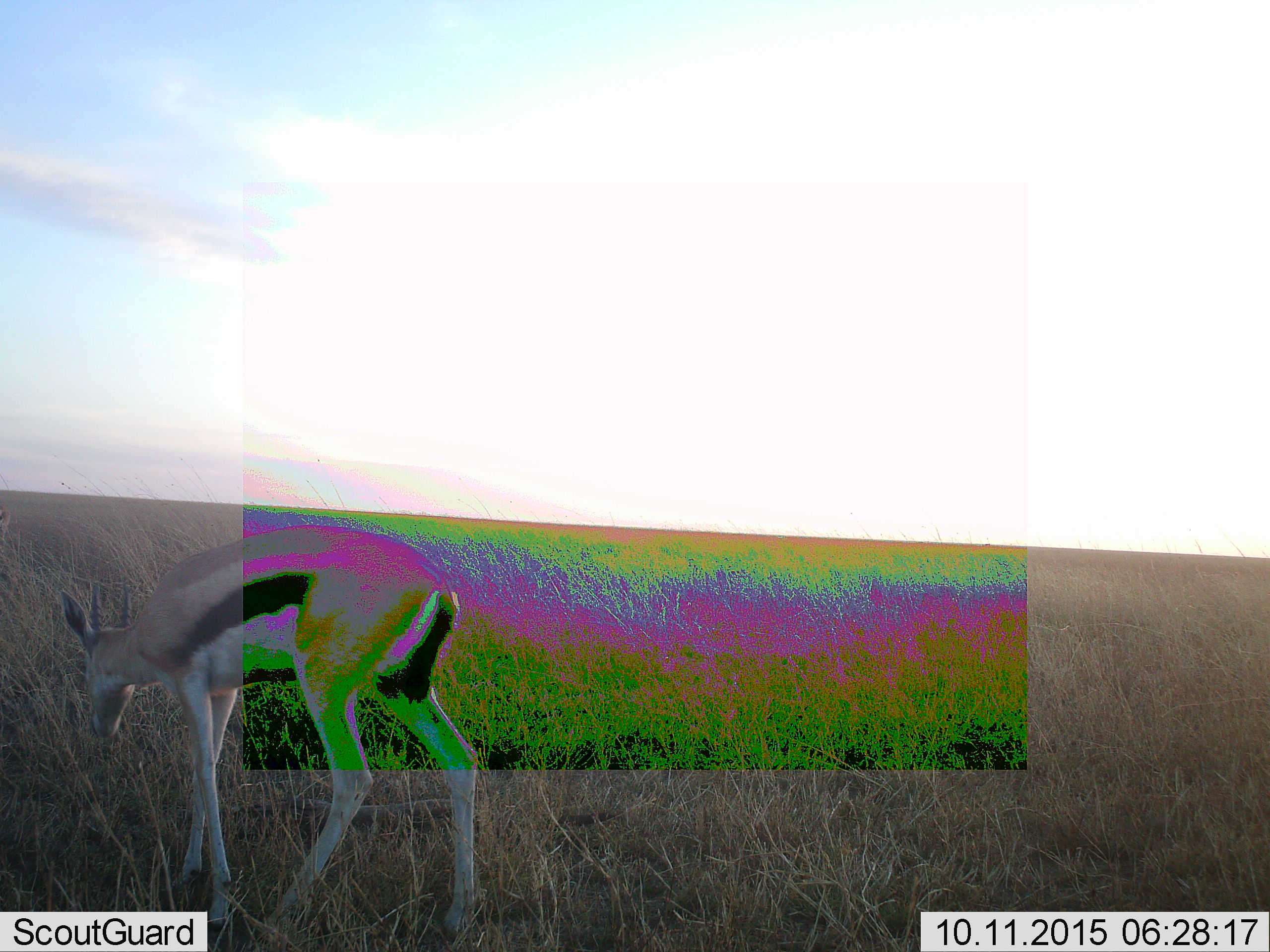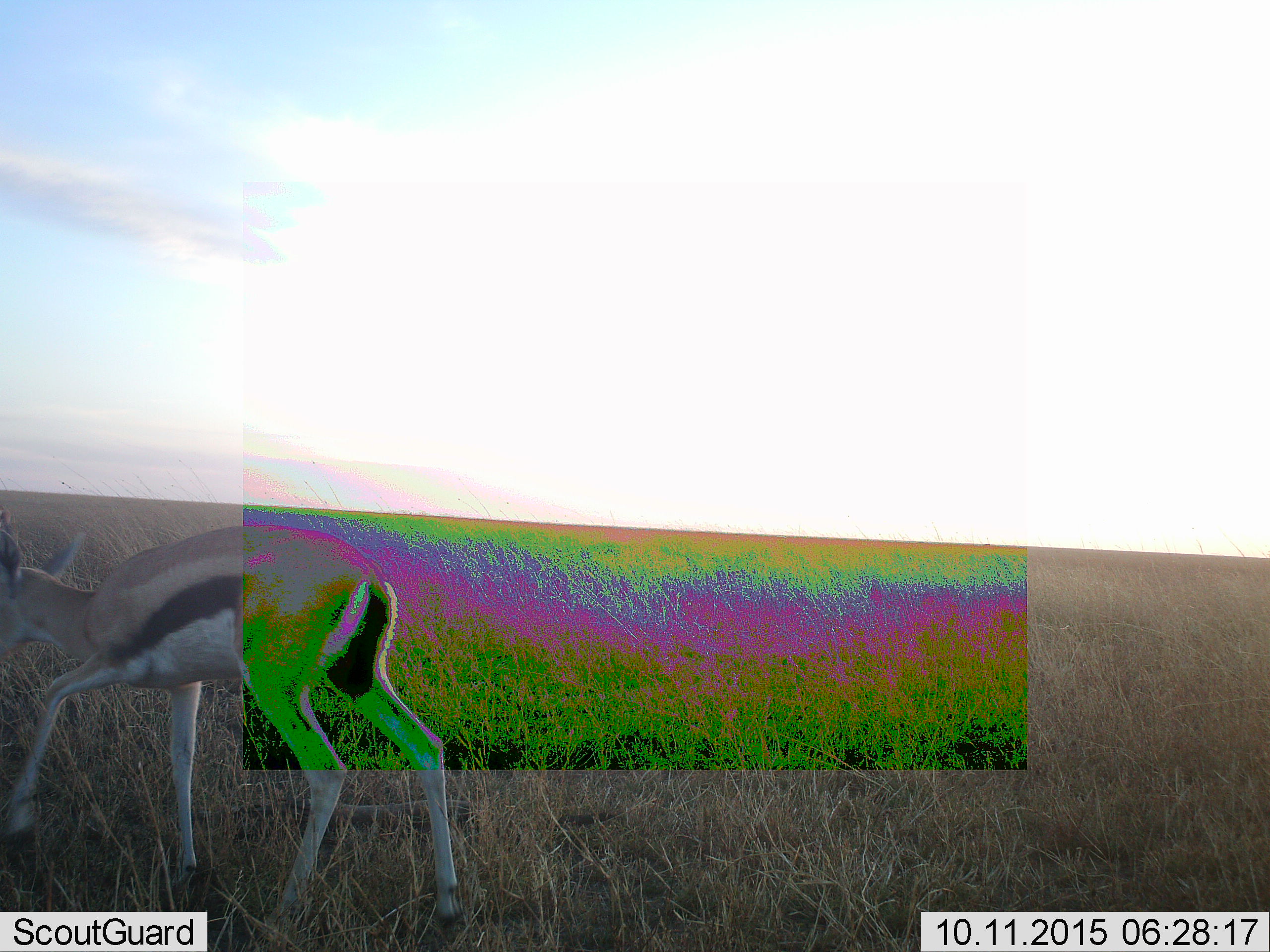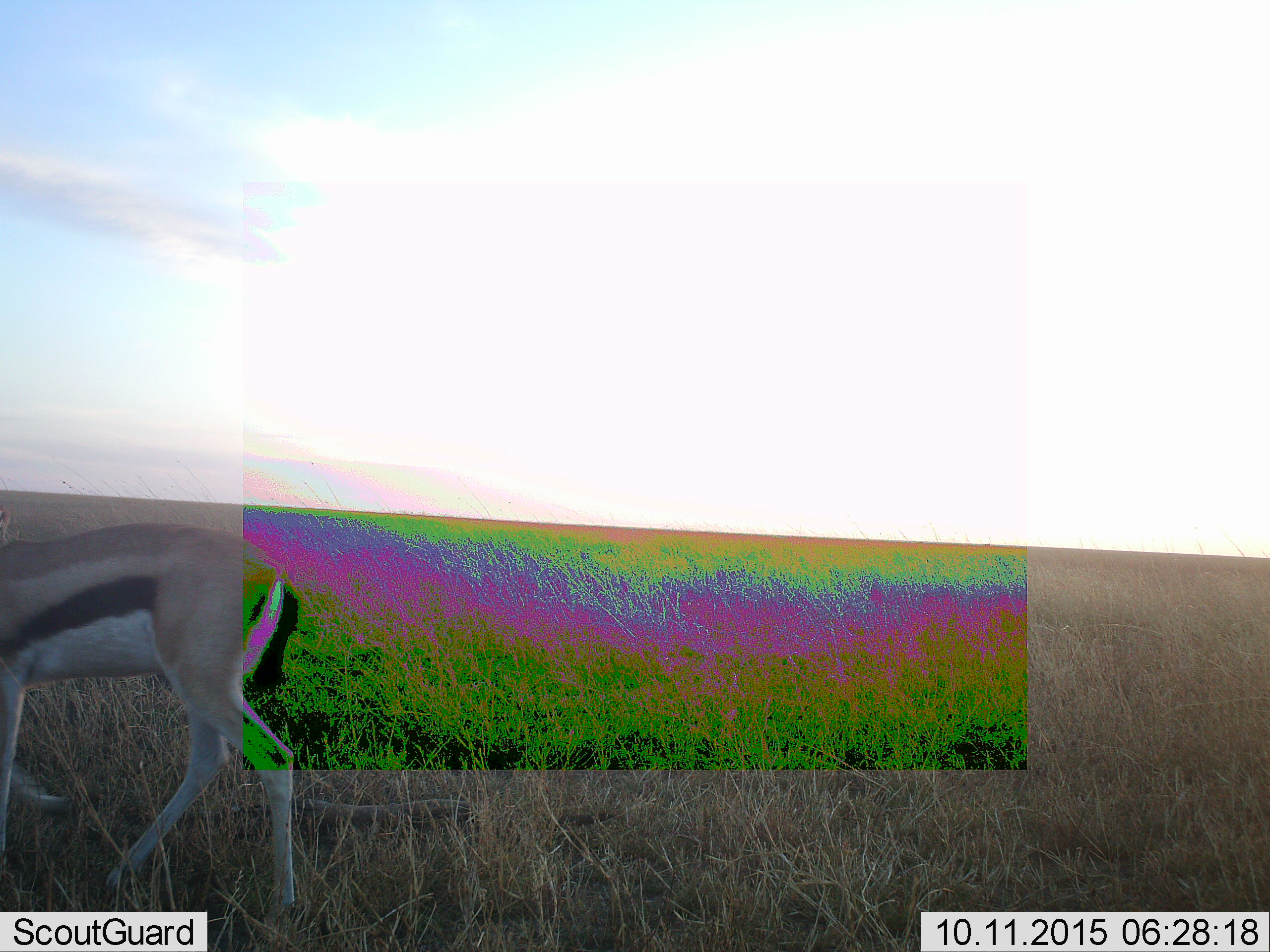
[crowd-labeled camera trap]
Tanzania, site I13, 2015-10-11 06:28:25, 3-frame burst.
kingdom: Animalia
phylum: Chordata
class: Mammalia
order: Artiodactyla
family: Bovidae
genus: Eudorcas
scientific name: Eudorcas thomsonii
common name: thomson's gazelle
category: gazellethomsons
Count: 1.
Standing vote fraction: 12%.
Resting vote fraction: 0%.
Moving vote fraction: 75%.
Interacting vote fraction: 0%.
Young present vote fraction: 0%.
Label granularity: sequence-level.